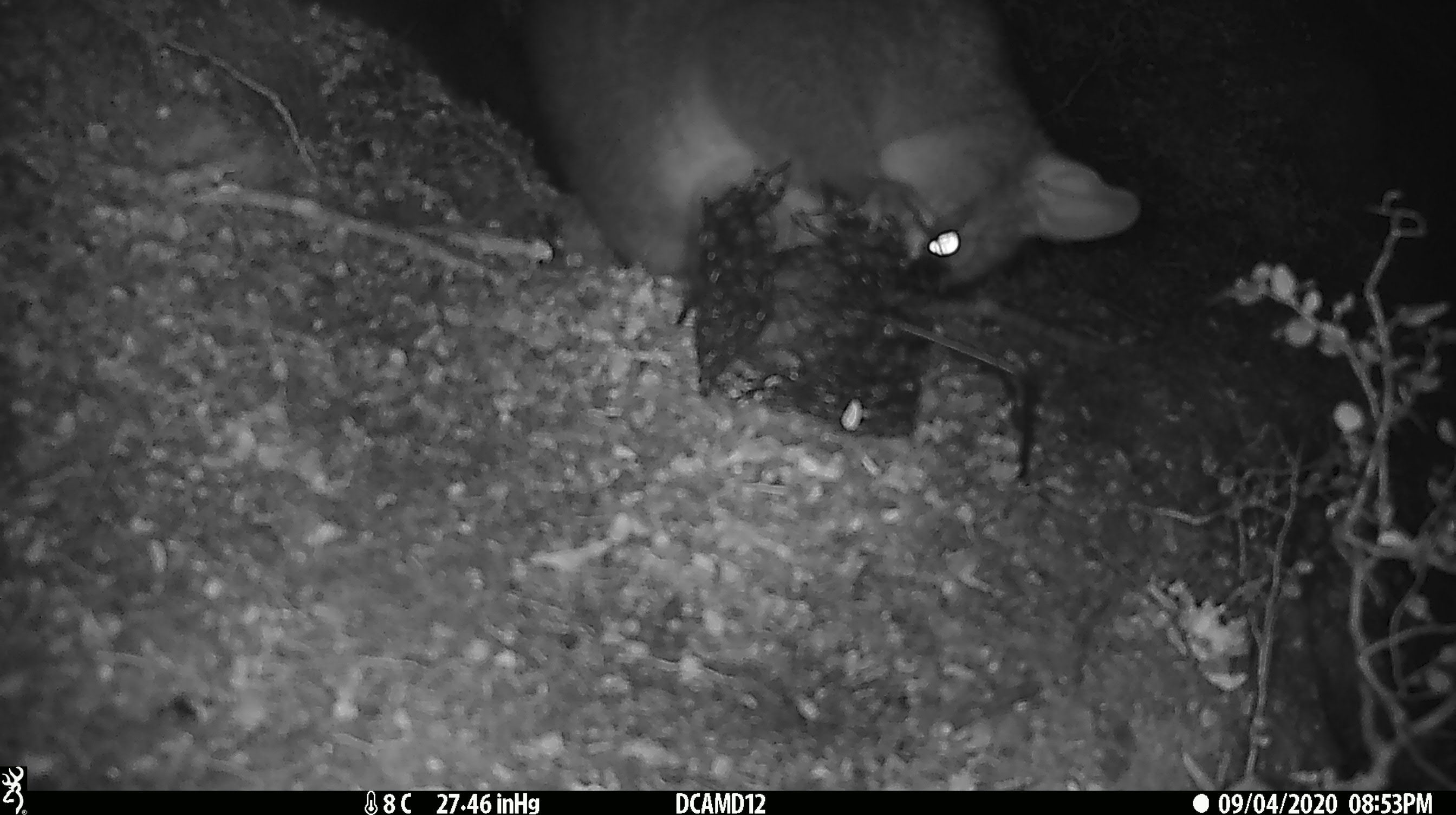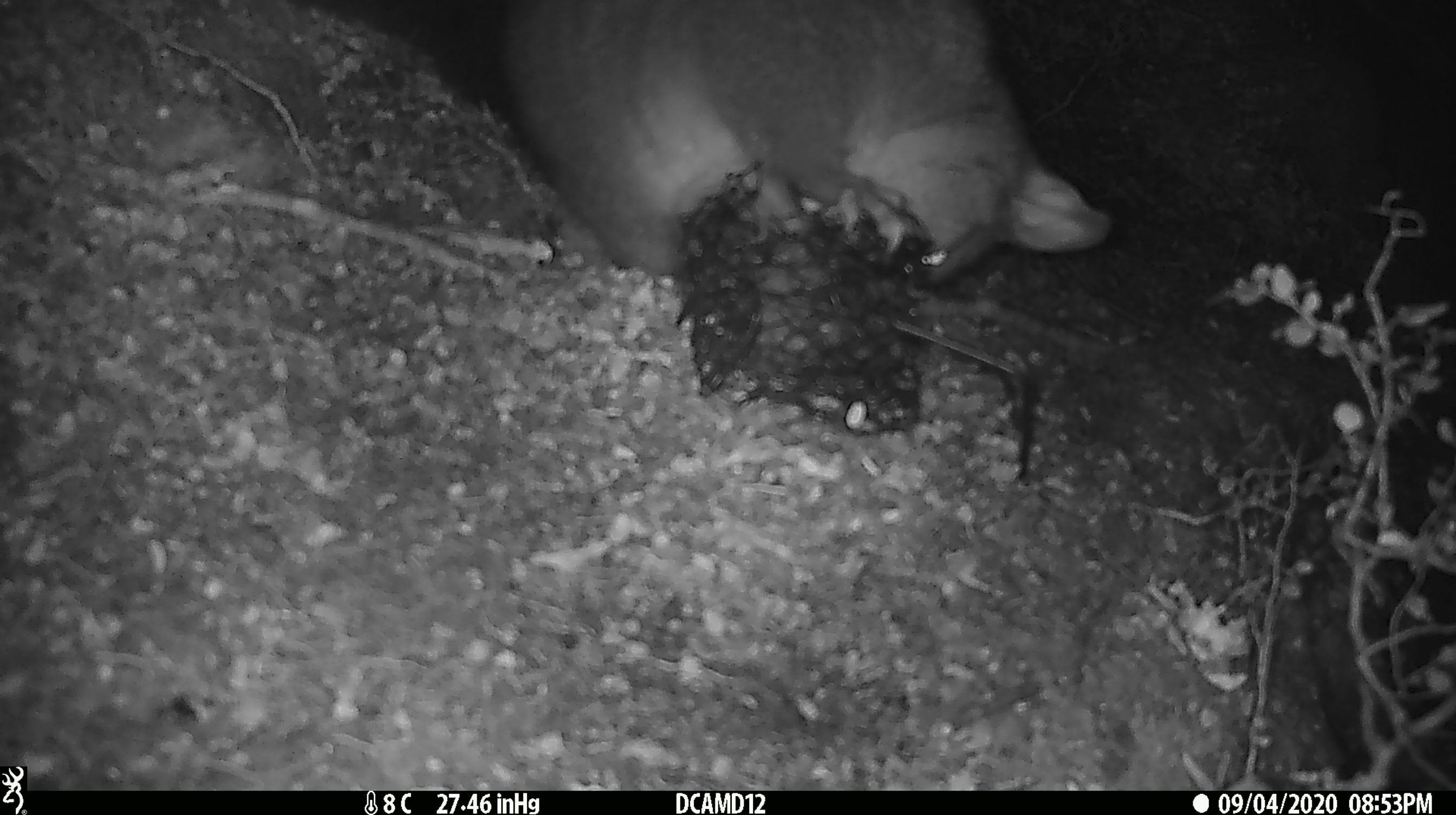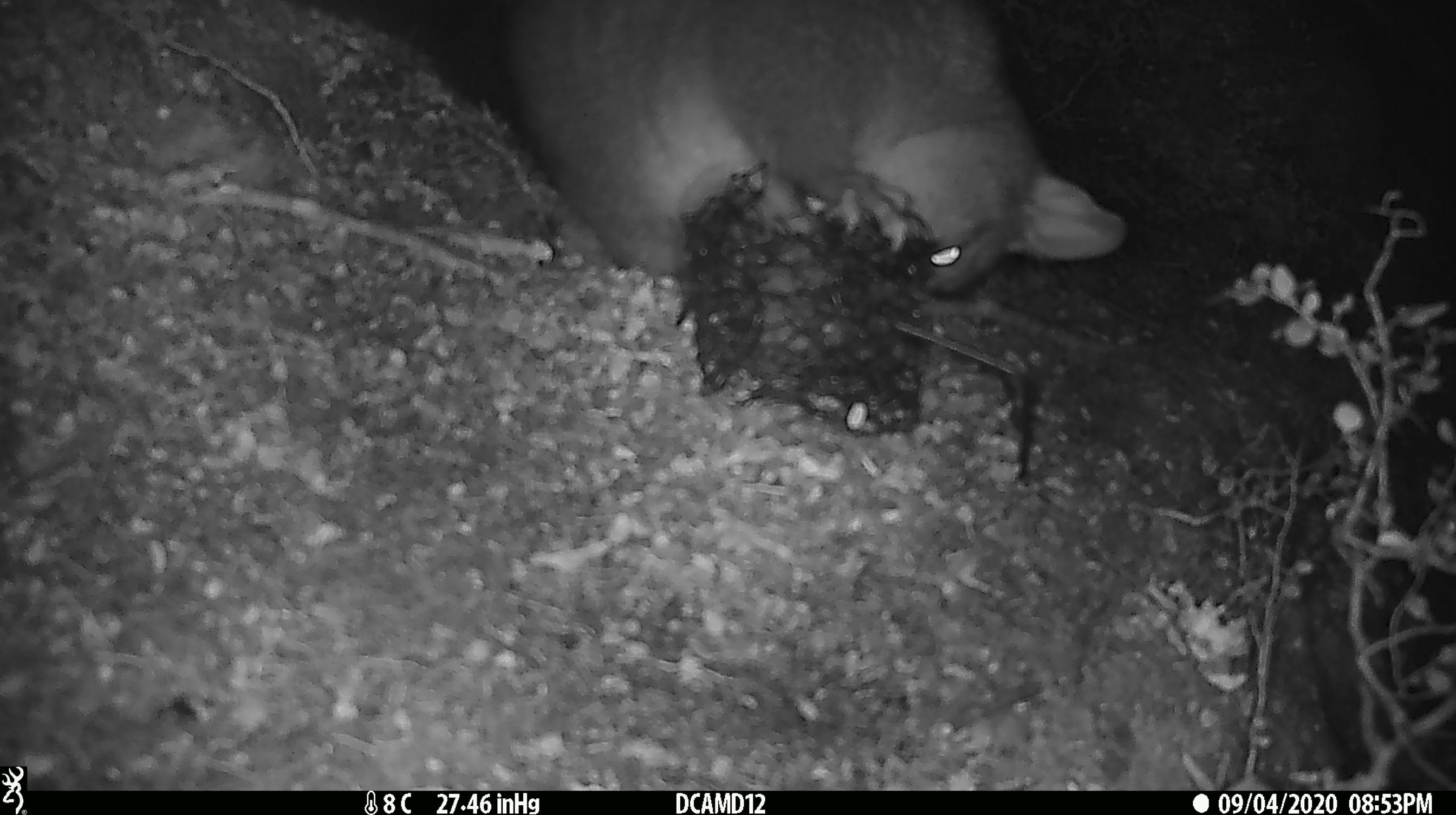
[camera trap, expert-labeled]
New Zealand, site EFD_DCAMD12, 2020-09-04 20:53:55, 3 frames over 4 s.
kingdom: Animalia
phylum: Chordata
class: Mammalia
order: Diprotodontia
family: Phalangeridae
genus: Trichosurus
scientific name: Trichosurus vulpecula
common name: common brushtail possum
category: possum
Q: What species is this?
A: Possum (common brushtail possum) (Trichosurus vulpecula).